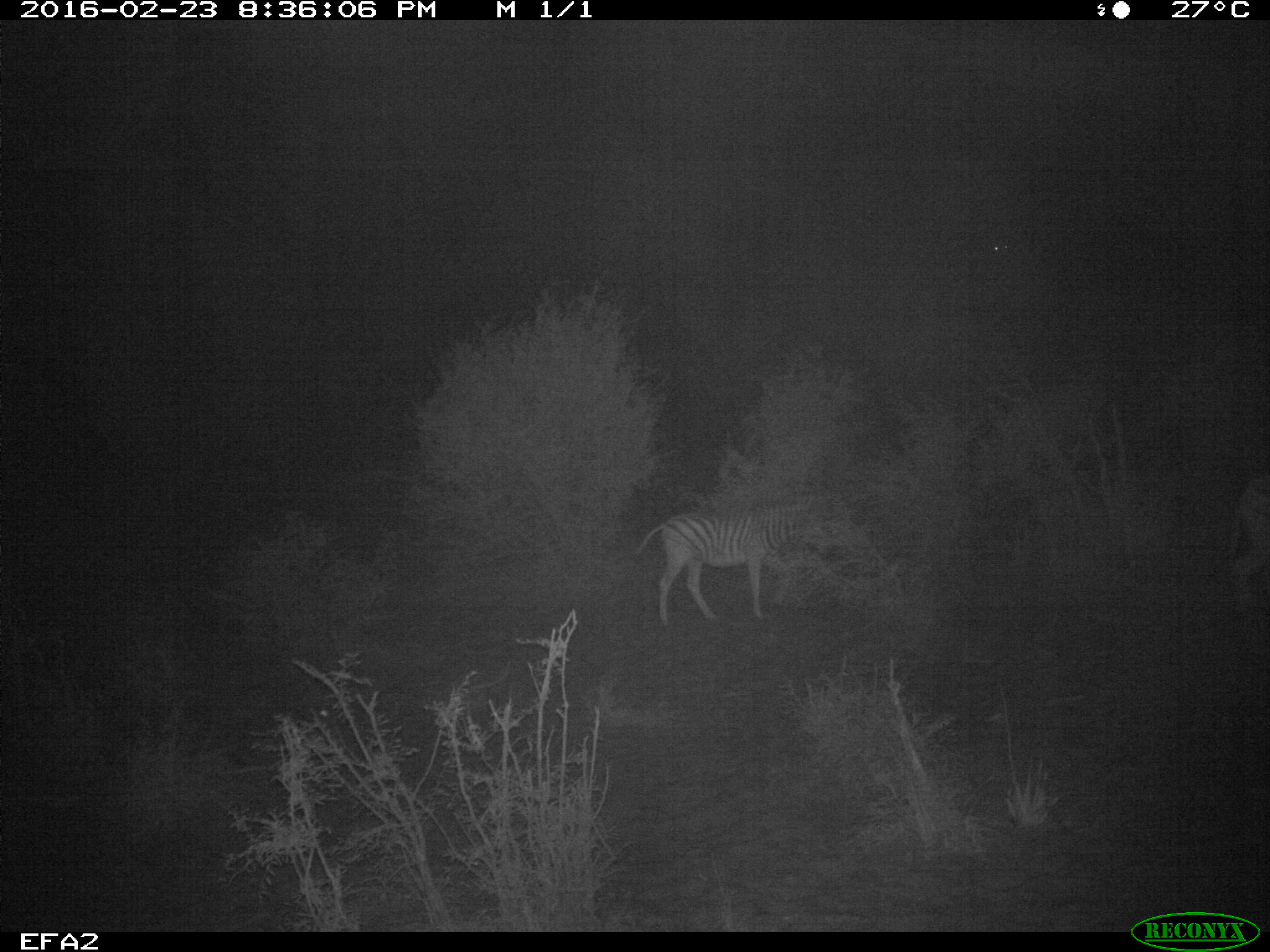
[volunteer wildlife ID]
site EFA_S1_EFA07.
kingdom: Animalia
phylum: Chordata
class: Mammalia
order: Perissodactyla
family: Equidae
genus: Equus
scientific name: Equus quagga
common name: plains zebra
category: zebraplains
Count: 1.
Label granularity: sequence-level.